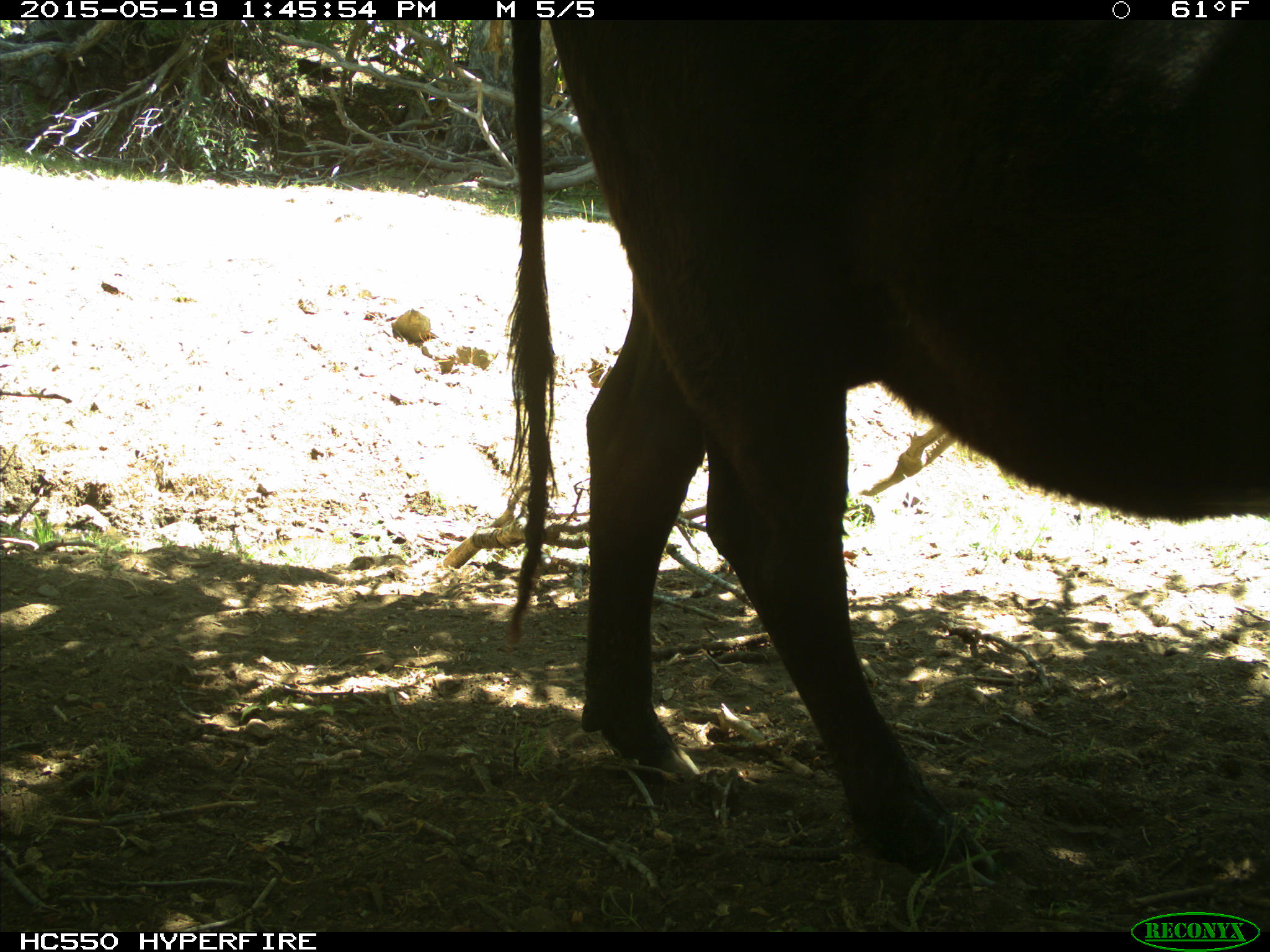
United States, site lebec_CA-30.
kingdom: Animalia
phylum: Chordata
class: Mammalia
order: Artiodactyla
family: Bovidae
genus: Bos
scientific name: Bos taurus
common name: domestic cow